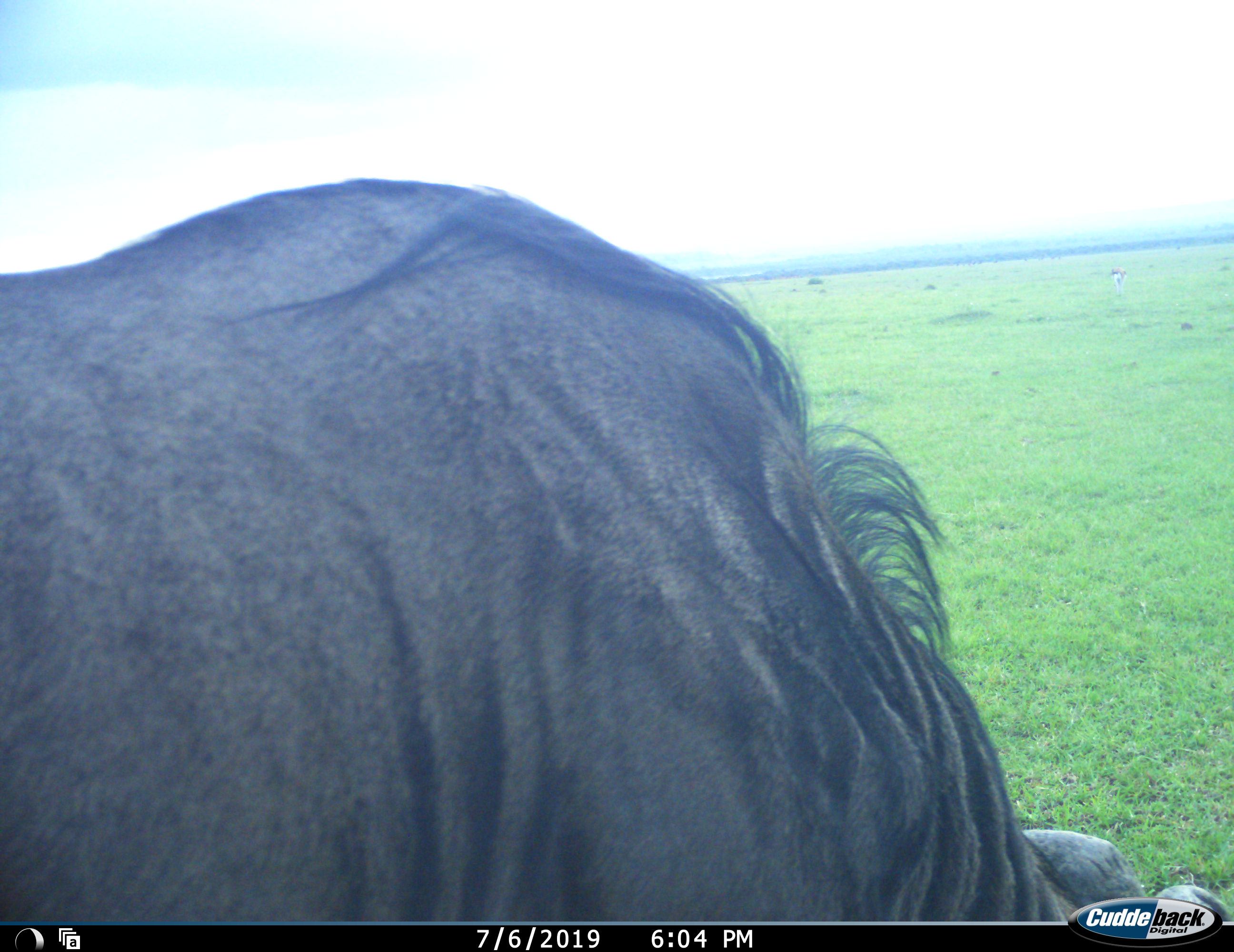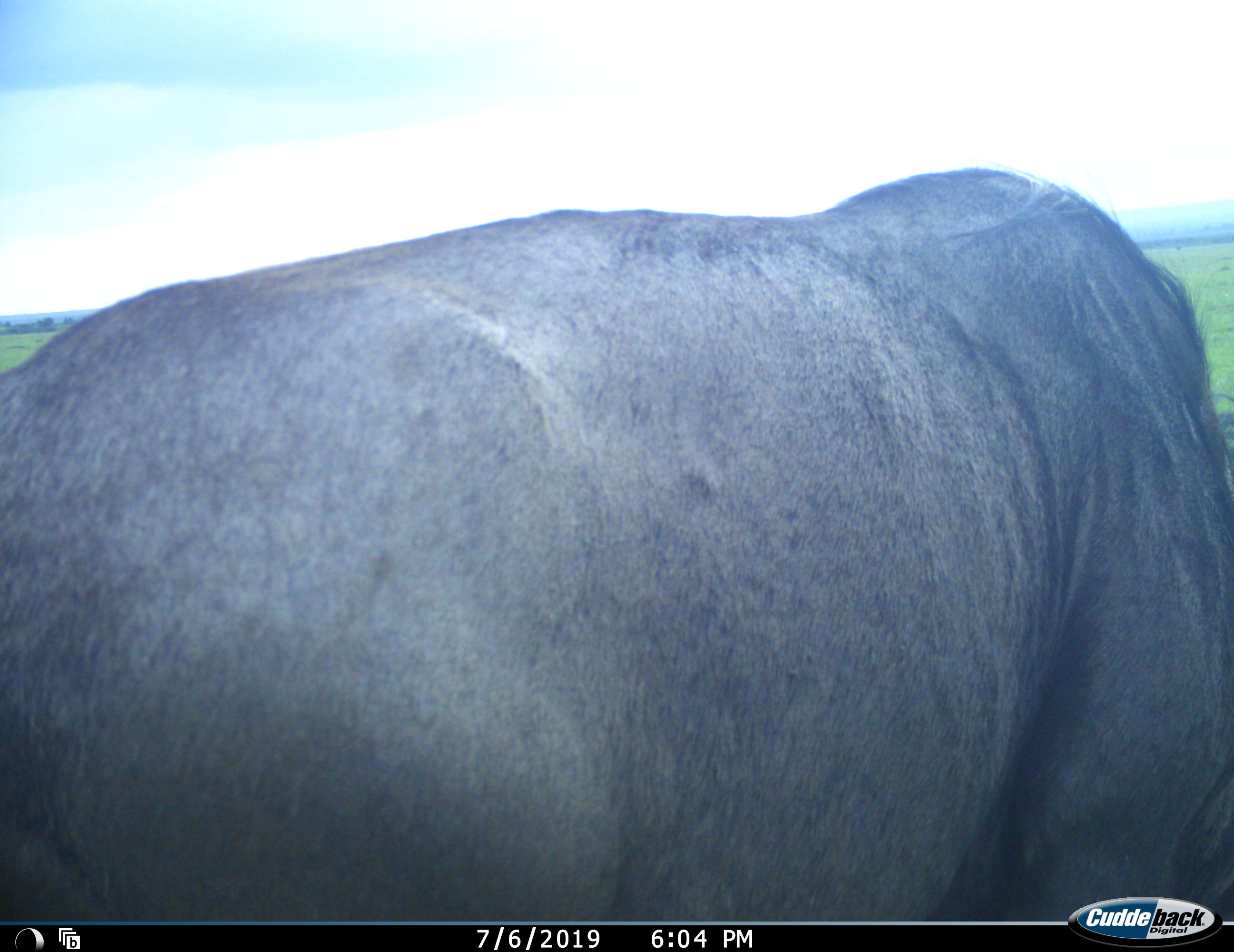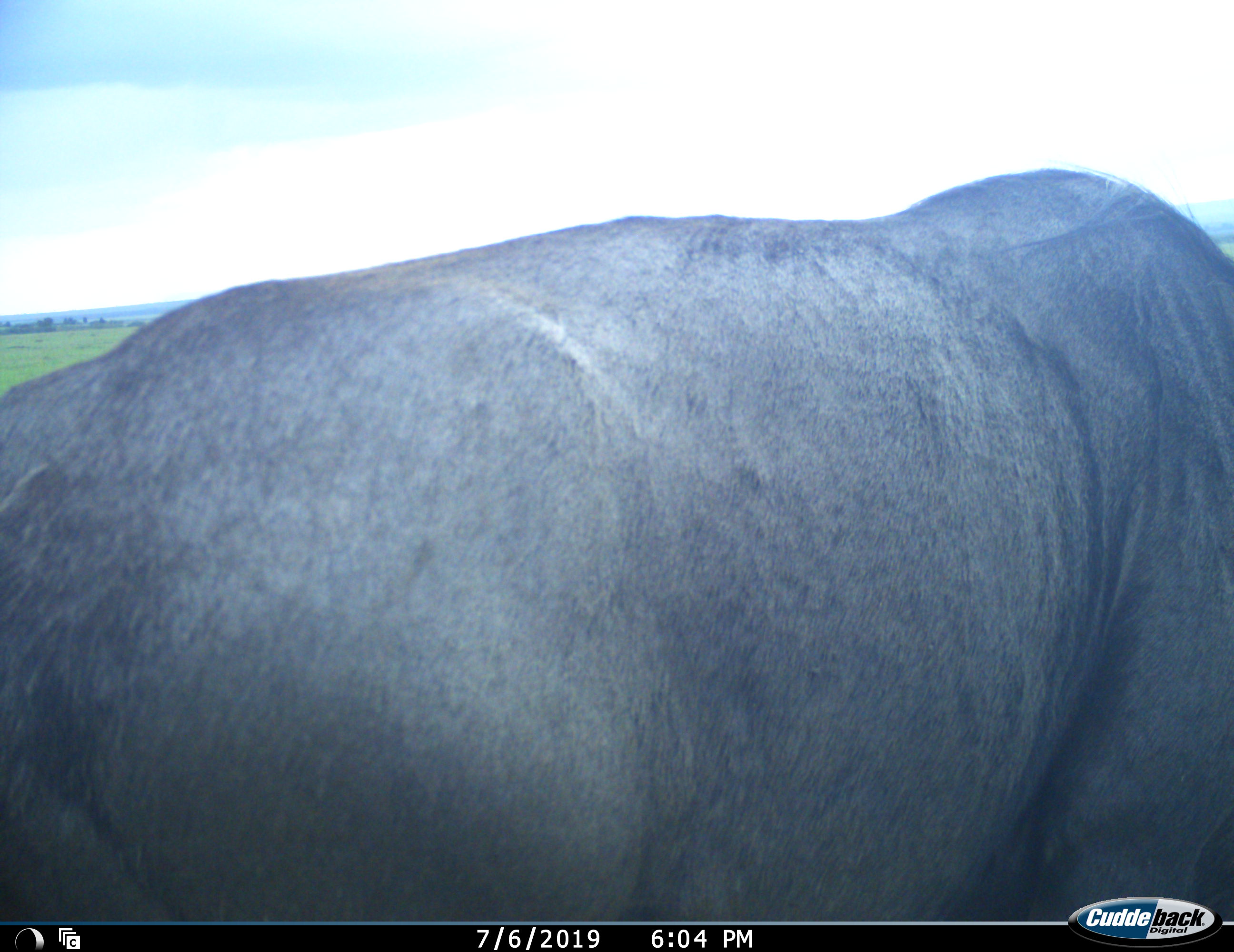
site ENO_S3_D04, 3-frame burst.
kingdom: Animalia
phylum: Chordata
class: Mammalia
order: Artiodactyla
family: Bovidae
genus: Connochaetes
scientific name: Connochaetes taurinus taurinus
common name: blue wildebeest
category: wildebeestblue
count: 1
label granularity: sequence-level